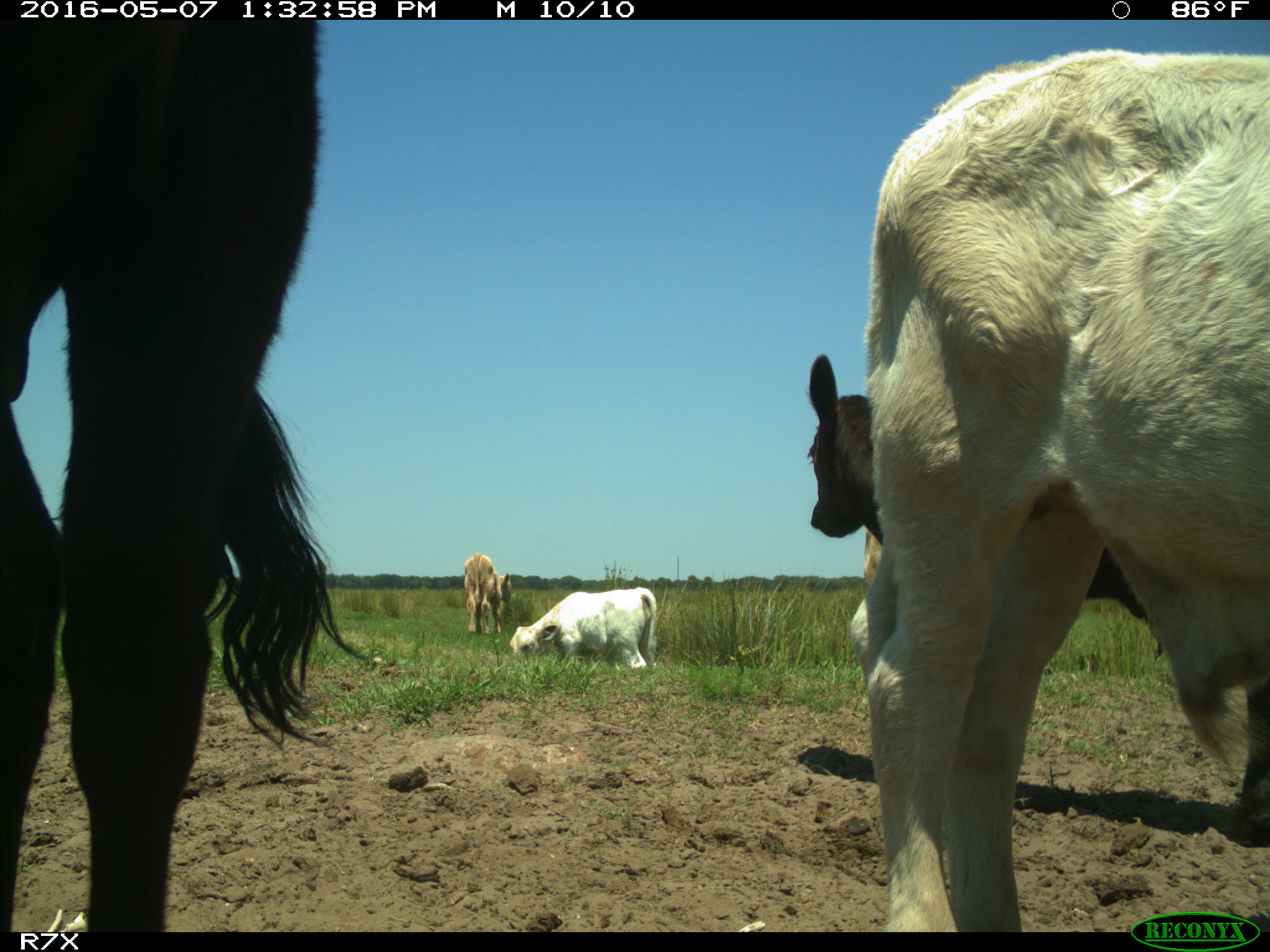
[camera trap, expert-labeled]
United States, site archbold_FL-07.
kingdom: Animalia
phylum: Chordata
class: Mammalia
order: Artiodactyla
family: Bovidae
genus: Bos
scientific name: Bos taurus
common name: domestic cow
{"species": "Bos taurus (domestic cow)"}